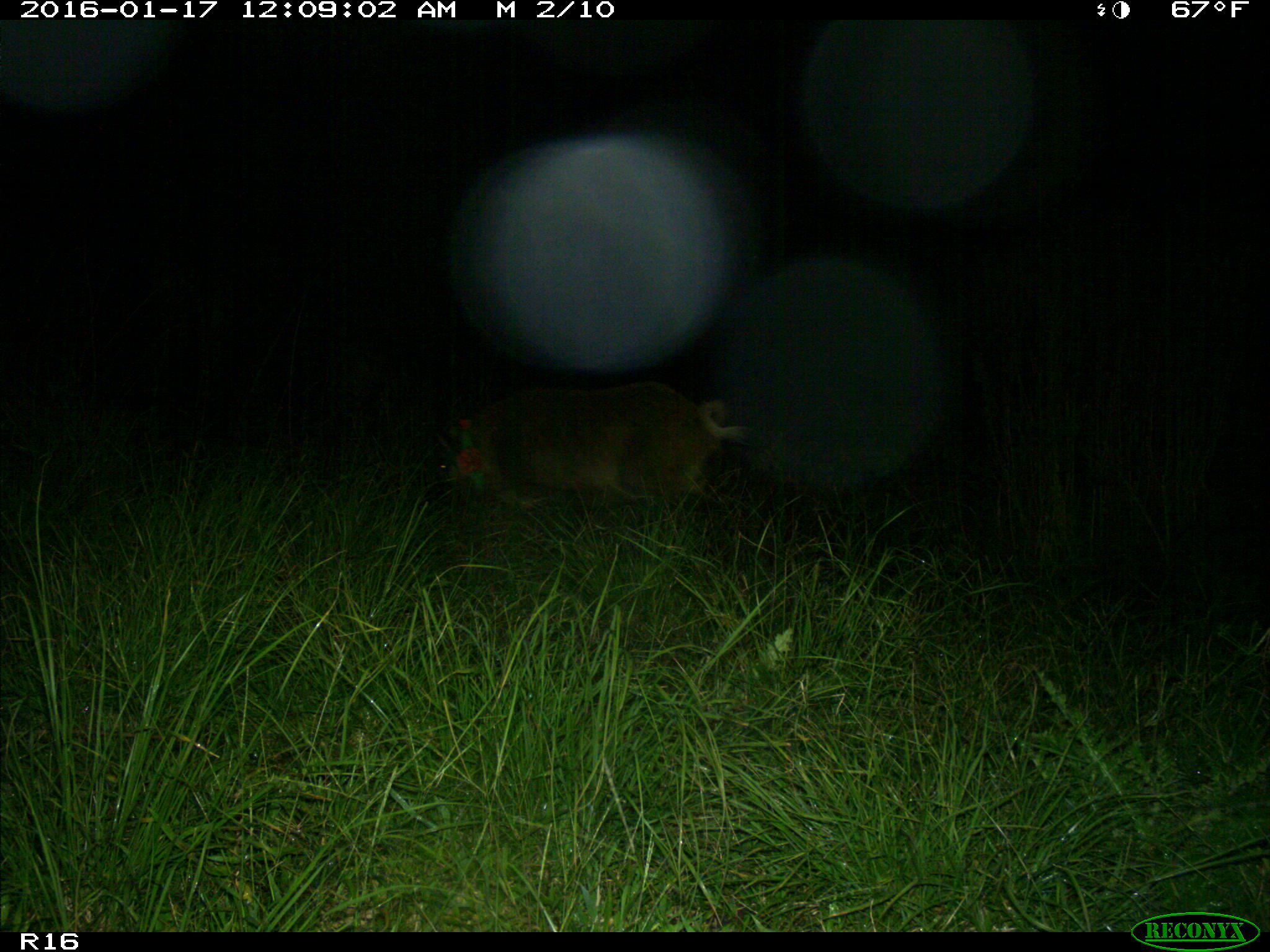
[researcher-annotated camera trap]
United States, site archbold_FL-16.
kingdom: Animalia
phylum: Chordata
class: Mammalia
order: Artiodactyla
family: Suidae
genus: Sus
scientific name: Sus scrofa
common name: wild boar